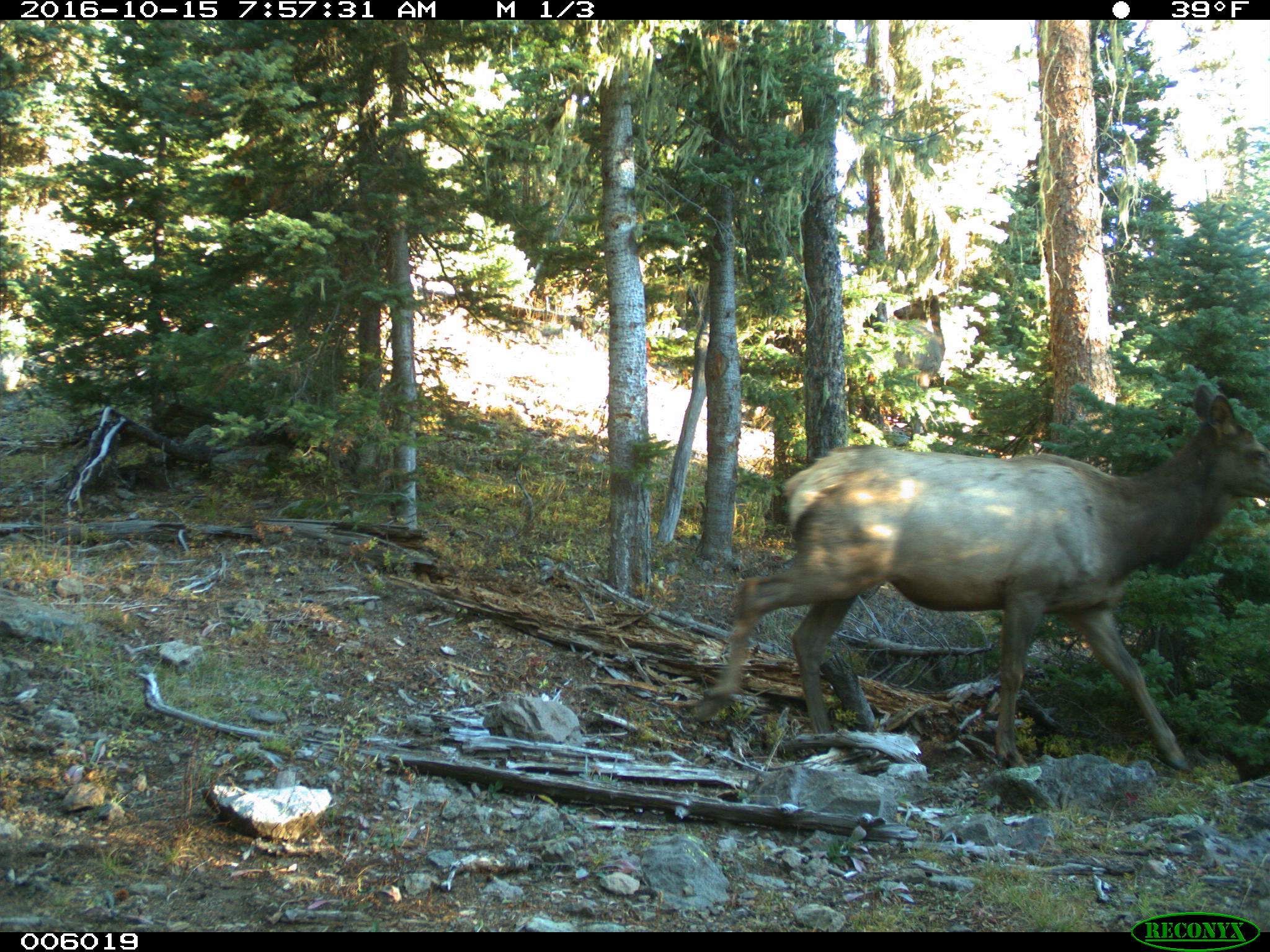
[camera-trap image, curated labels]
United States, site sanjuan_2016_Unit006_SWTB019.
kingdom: Animalia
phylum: Chordata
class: Mammalia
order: Artiodactyla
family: Cervidae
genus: Cervus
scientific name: Cervus elaphus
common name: red deer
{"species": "Cervus elaphus (red deer)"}